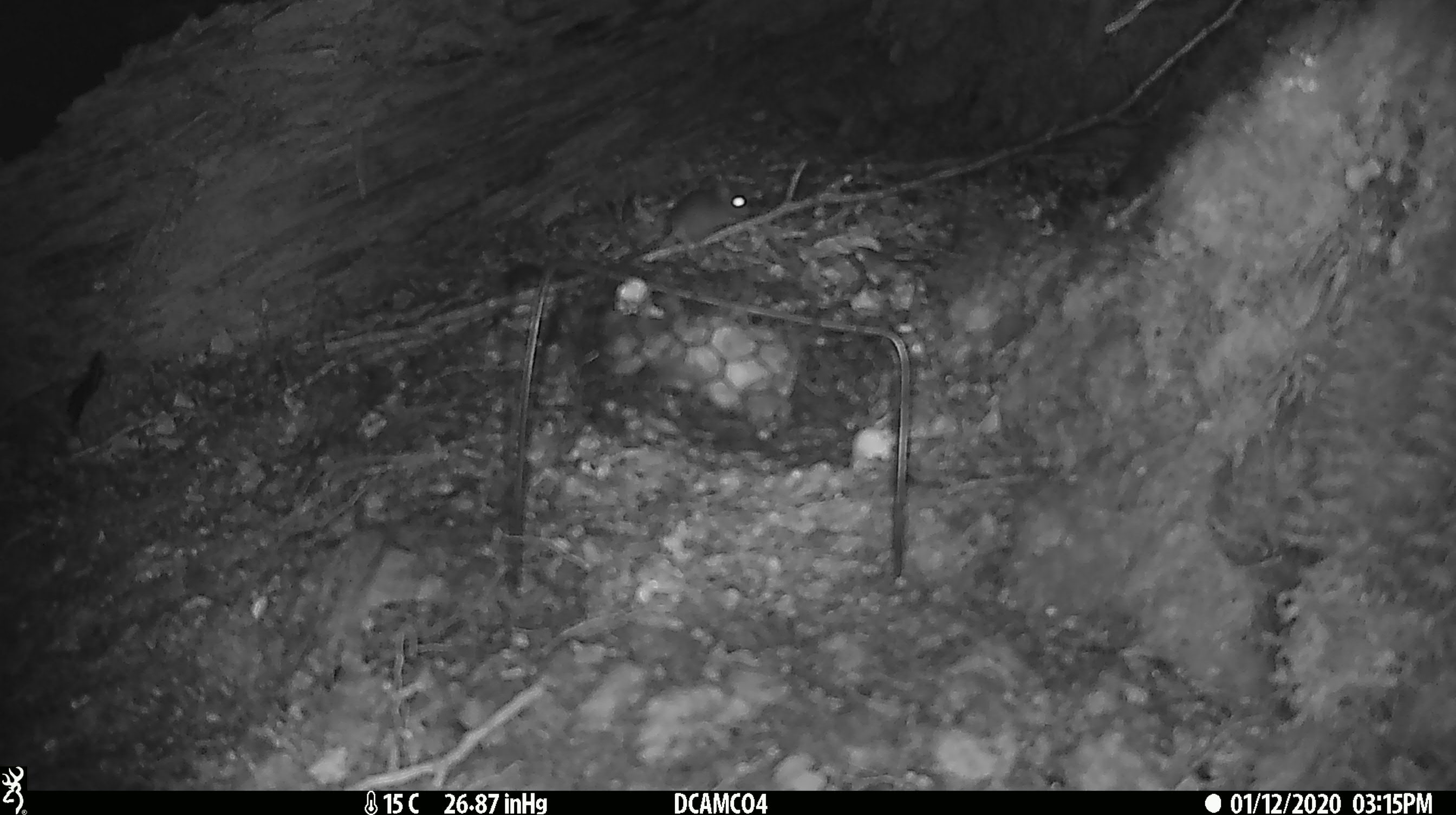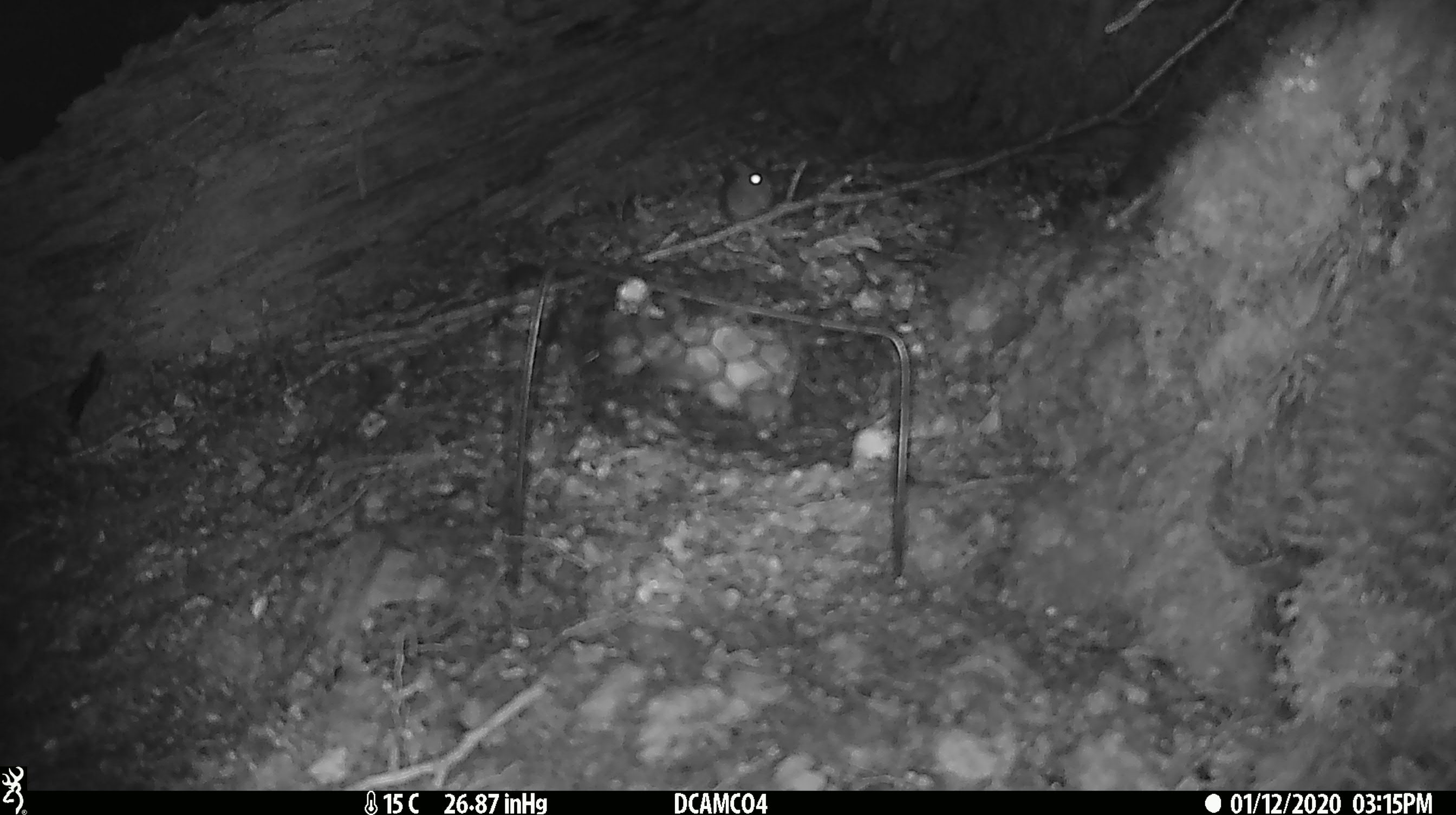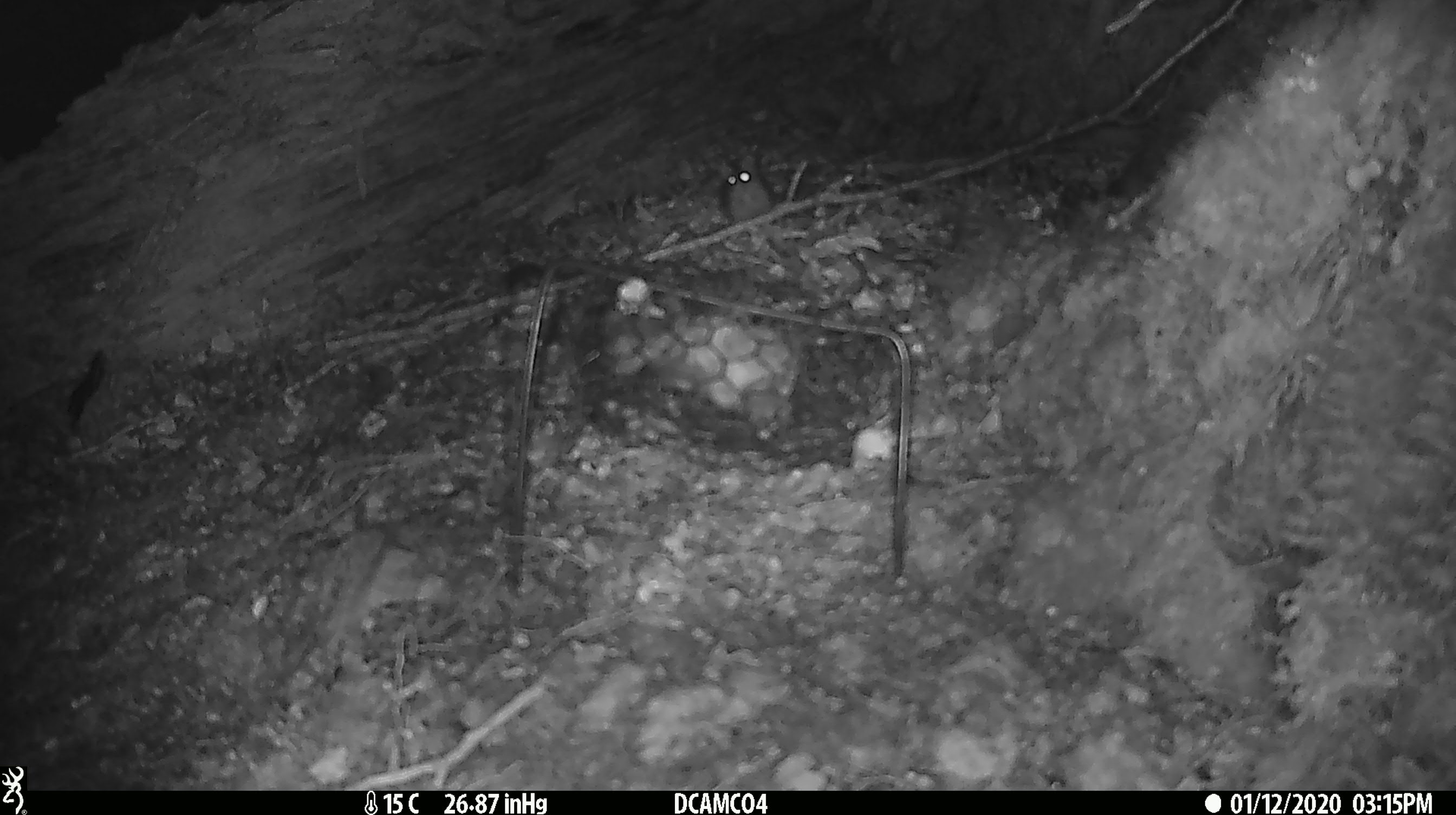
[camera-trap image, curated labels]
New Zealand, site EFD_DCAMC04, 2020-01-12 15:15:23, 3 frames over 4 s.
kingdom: Animalia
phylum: Chordata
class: Mammalia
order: Rodentia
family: Muridae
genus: Mus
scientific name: Mus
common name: mouse